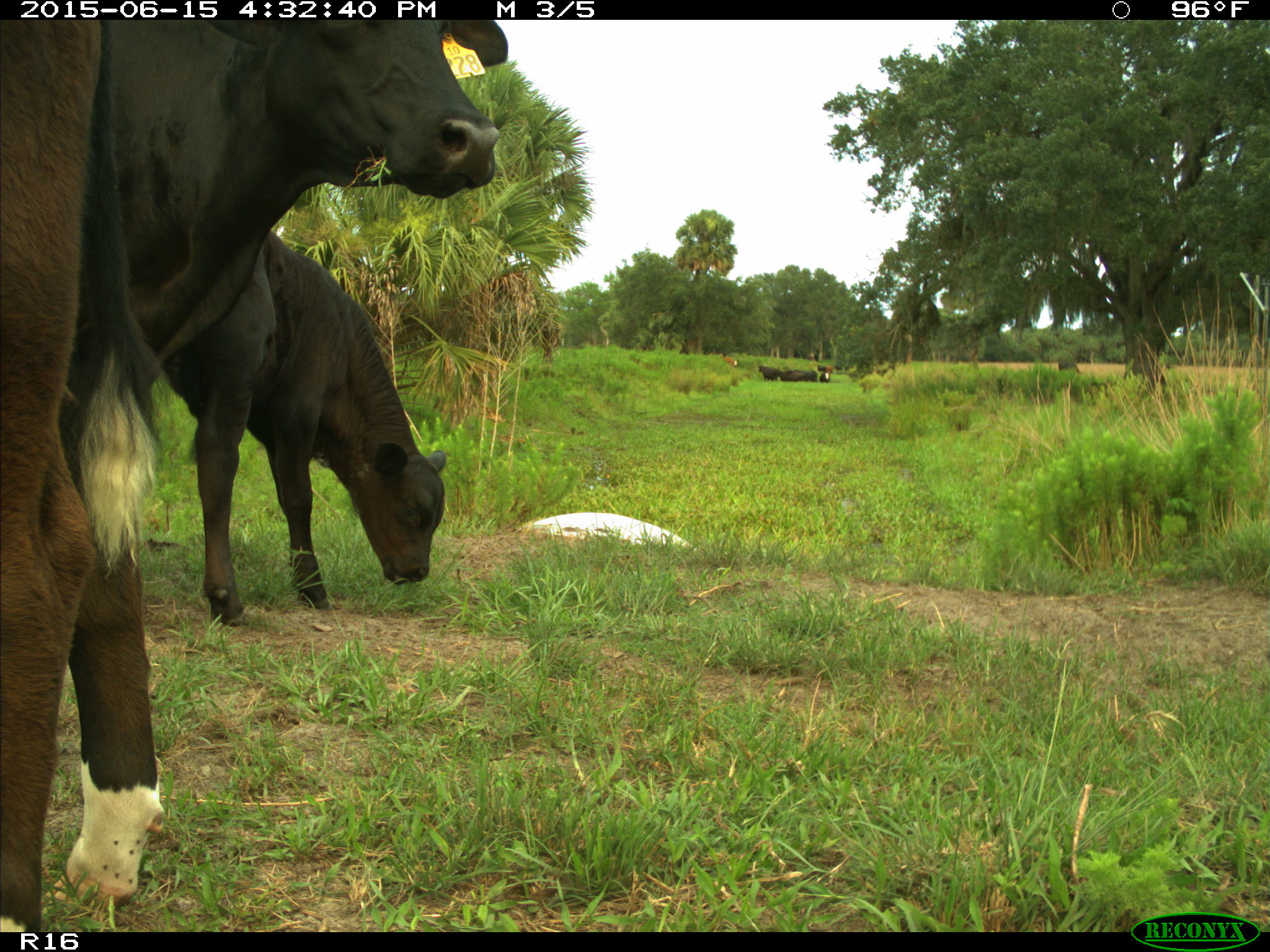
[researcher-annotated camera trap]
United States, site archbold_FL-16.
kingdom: Animalia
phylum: Chordata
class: Mammalia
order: Artiodactyla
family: Bovidae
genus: Bos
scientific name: Bos taurus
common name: domestic cow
Bos taurus (domestic cow).